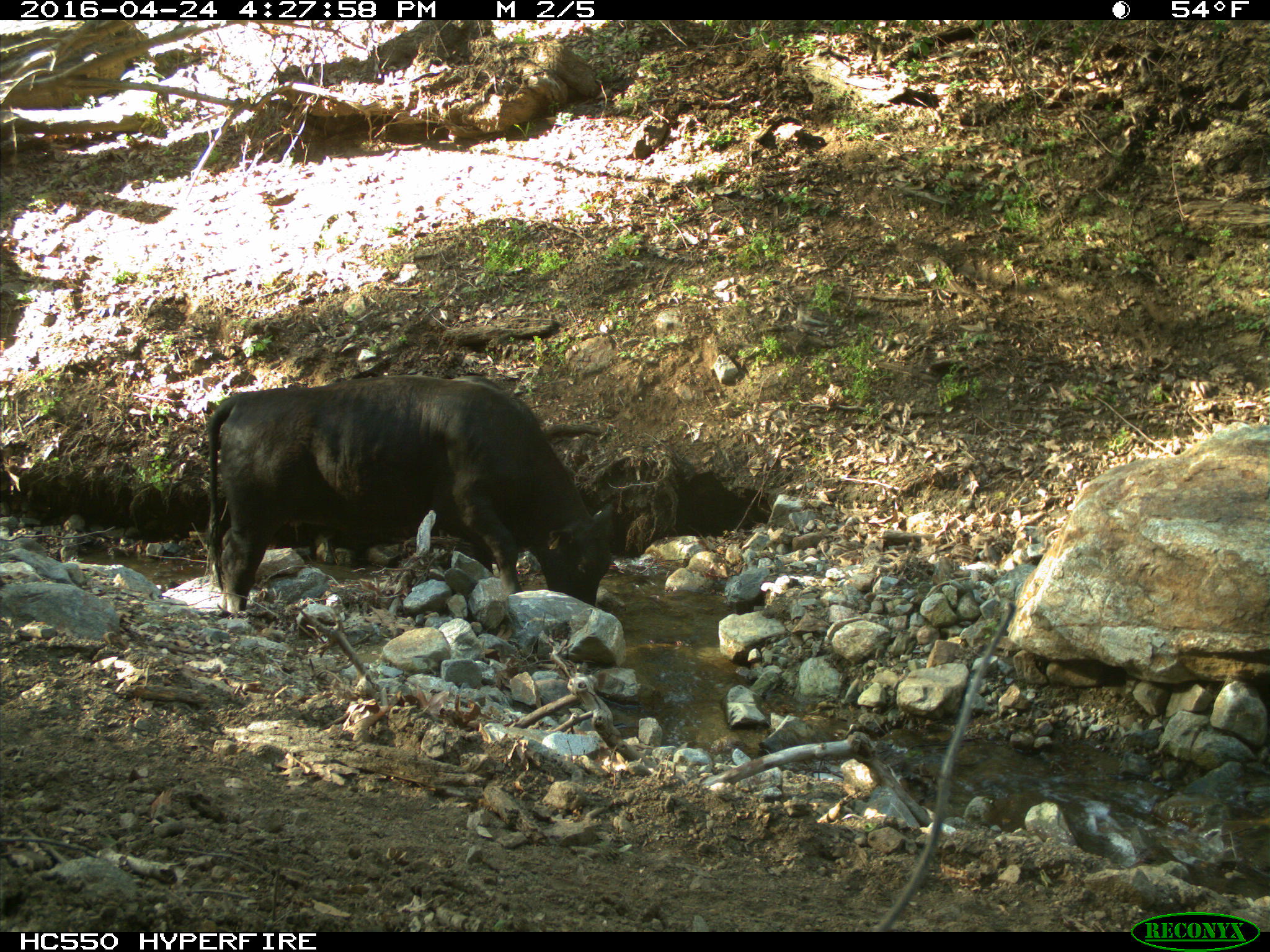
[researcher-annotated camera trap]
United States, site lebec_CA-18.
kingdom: Animalia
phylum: Chordata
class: Mammalia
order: Artiodactyla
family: Bovidae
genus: Bos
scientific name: Bos taurus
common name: domestic cow